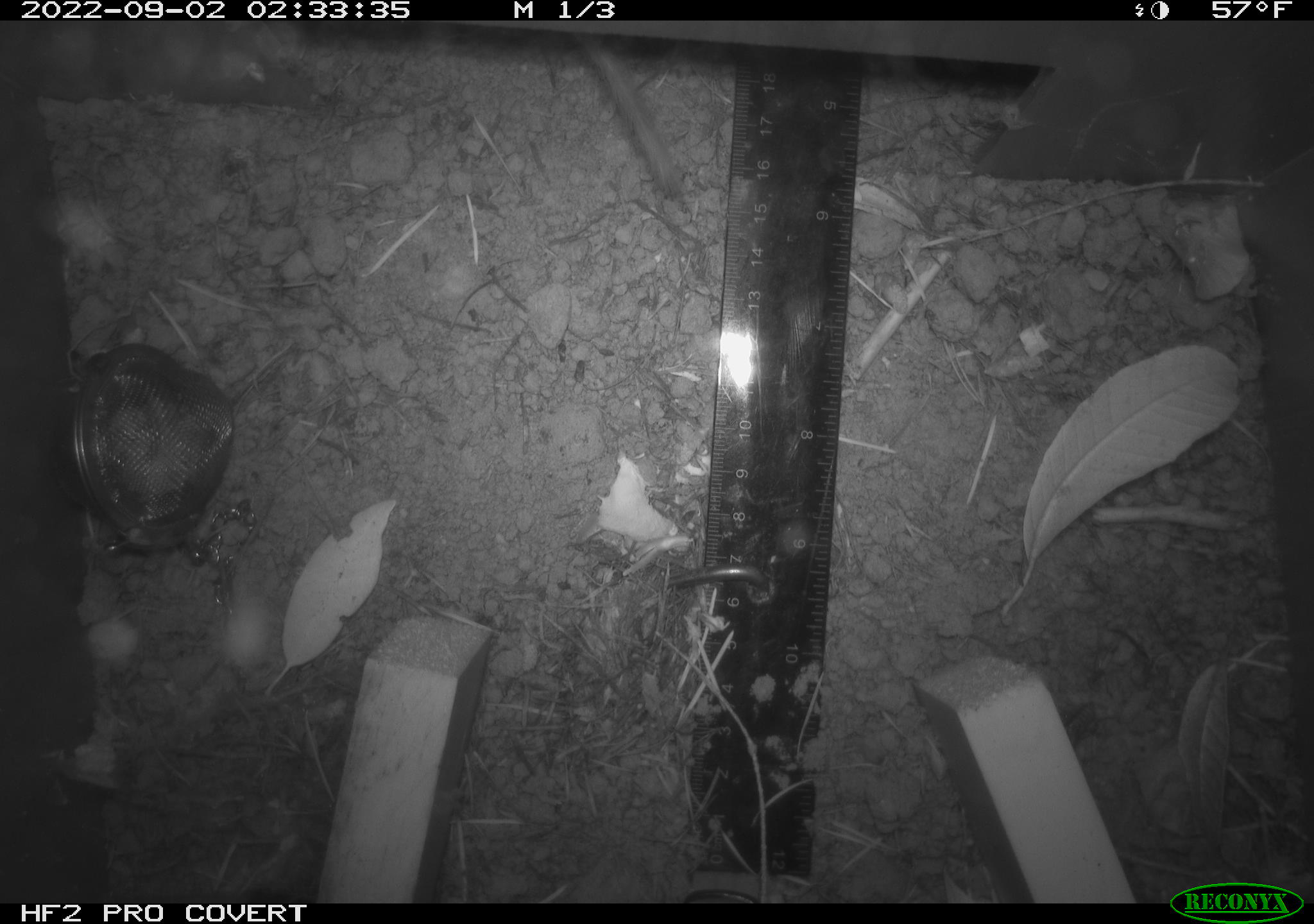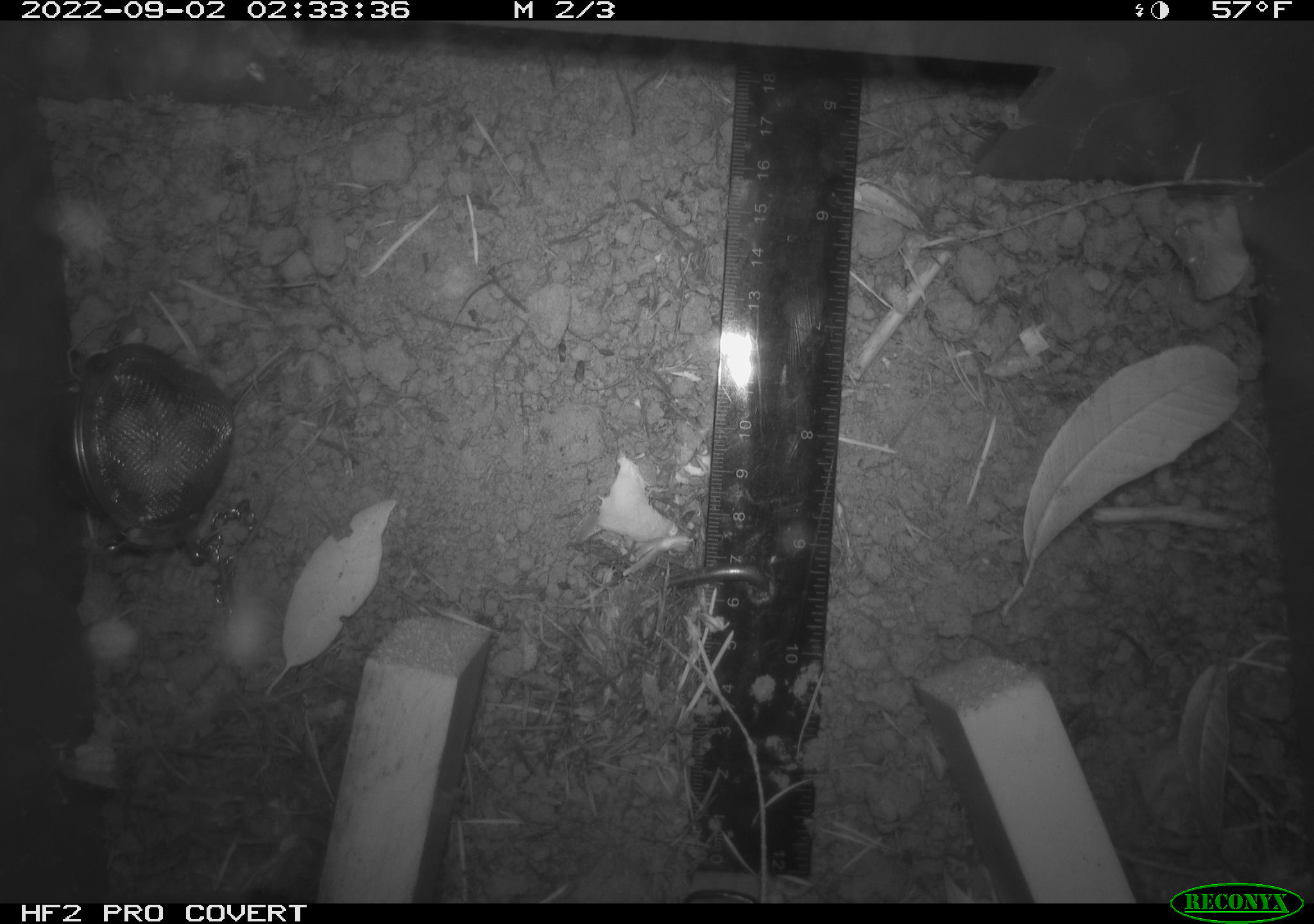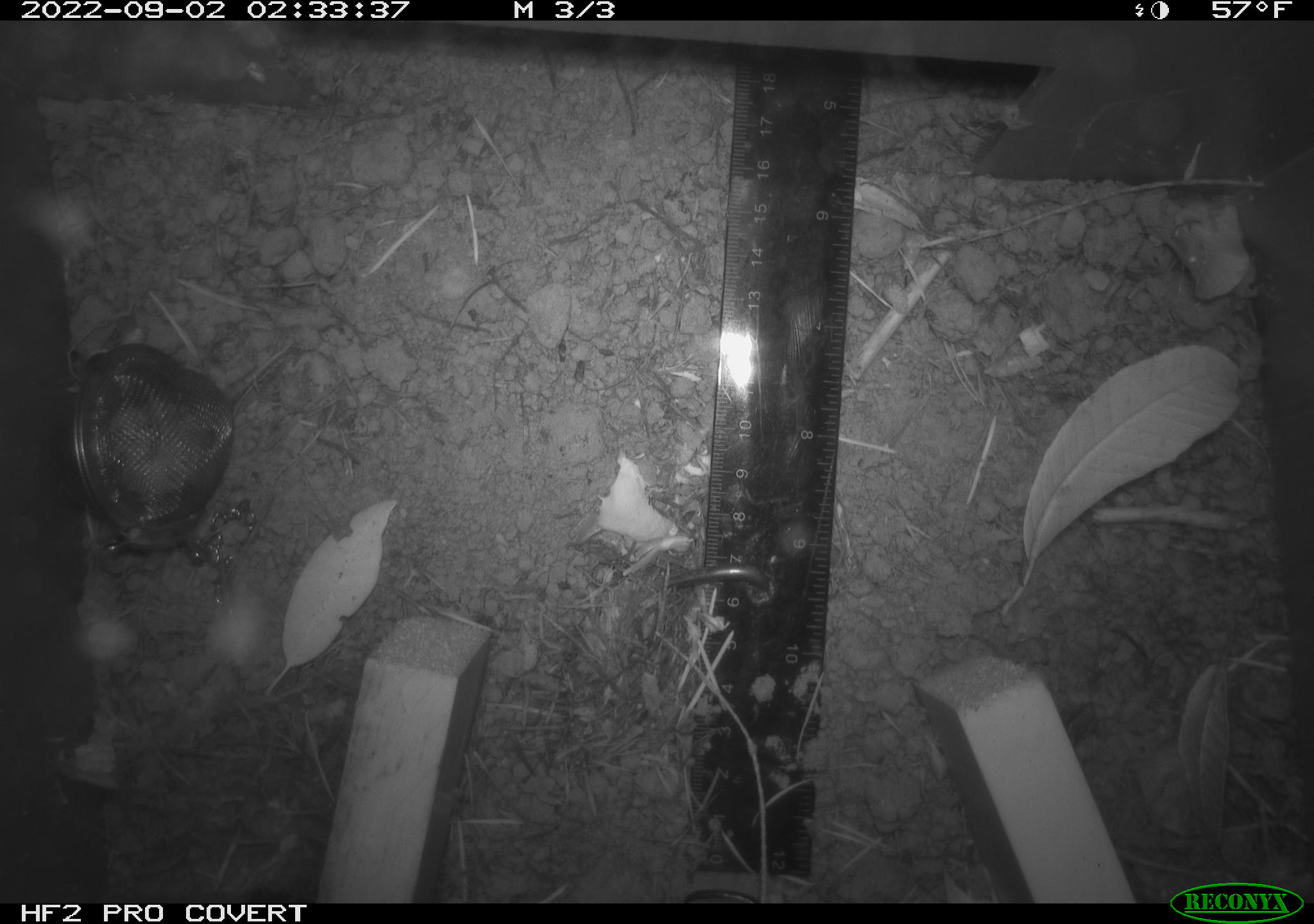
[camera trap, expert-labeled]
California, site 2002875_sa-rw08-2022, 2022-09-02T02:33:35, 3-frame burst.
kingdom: Animalia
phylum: Chordata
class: Mammalia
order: Rodentia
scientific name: Rodentia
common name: mouse species